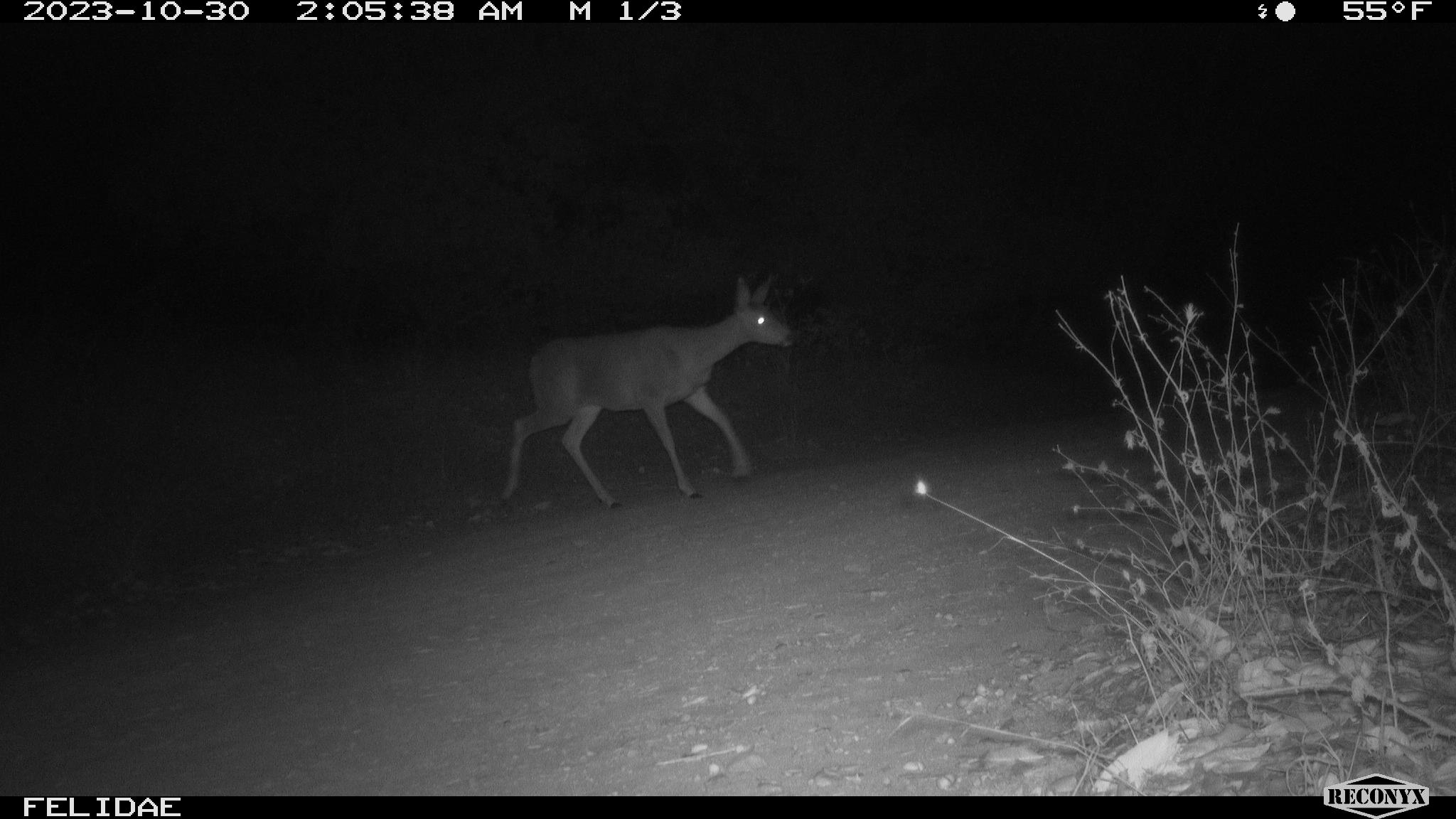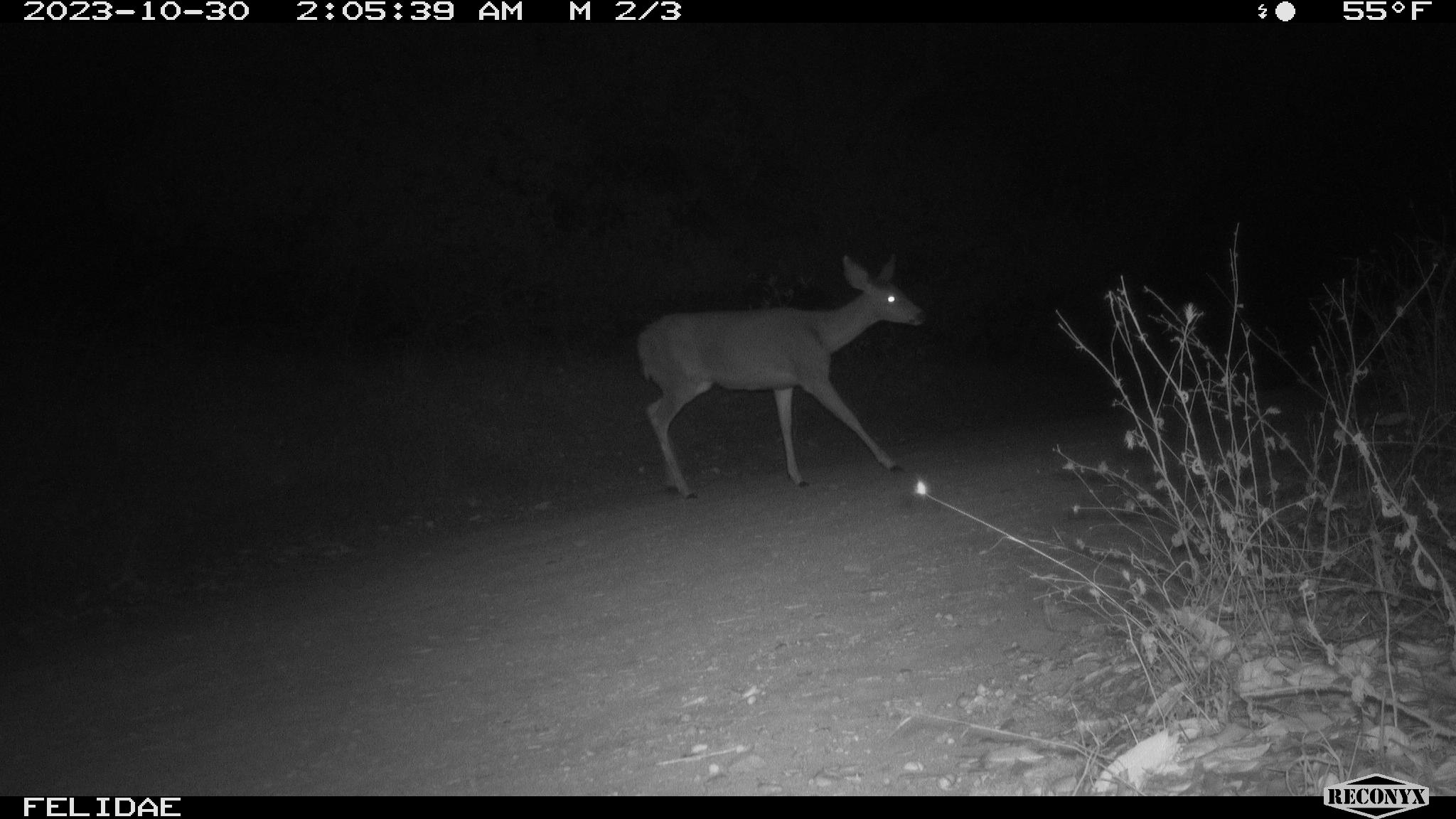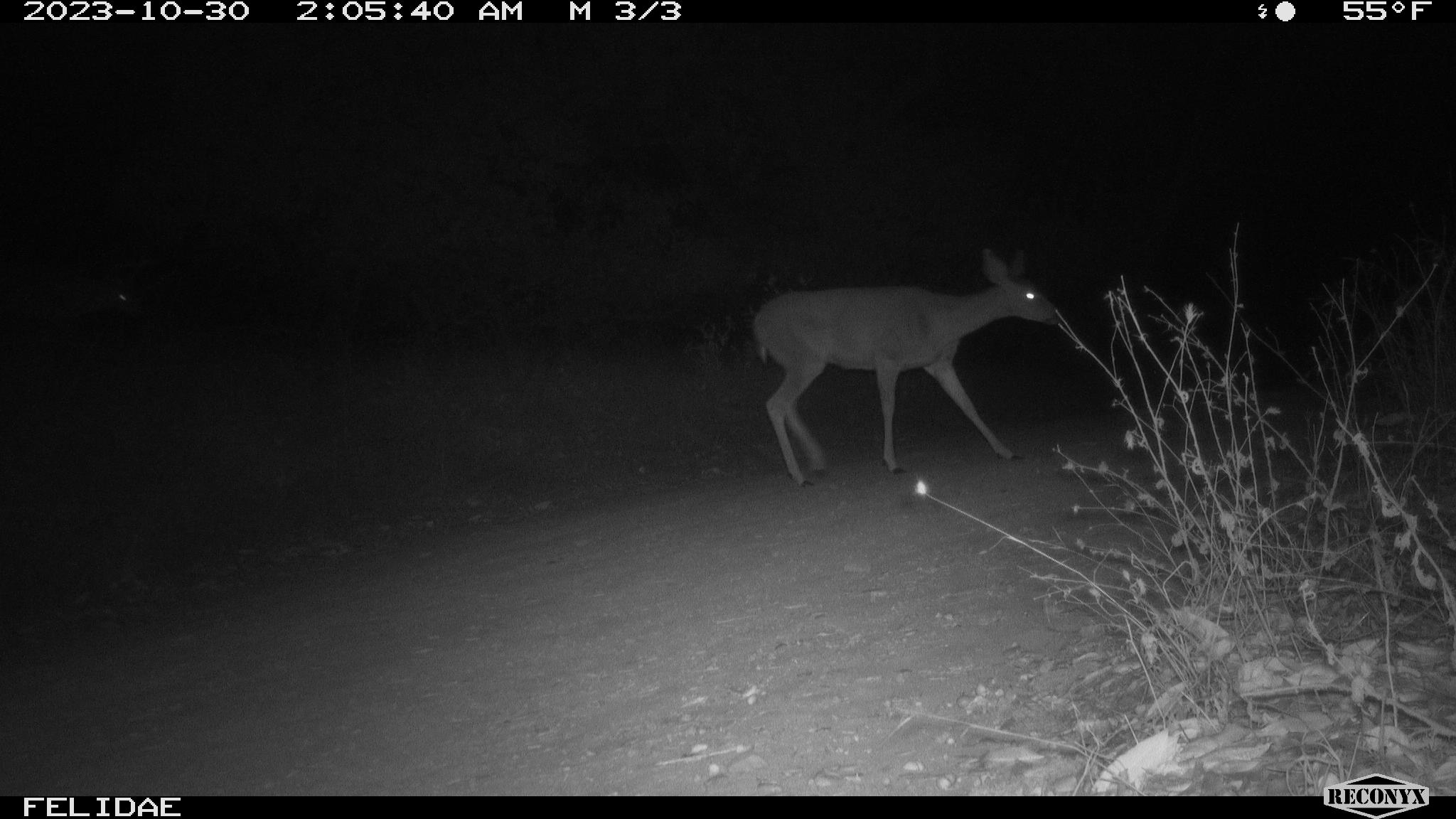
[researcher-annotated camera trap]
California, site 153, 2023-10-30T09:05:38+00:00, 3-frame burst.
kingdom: Animalia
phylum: Chordata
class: Mammalia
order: Artiodactyla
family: Cervidae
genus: Odocoileus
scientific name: Odocoileus hemionus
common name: mule deer